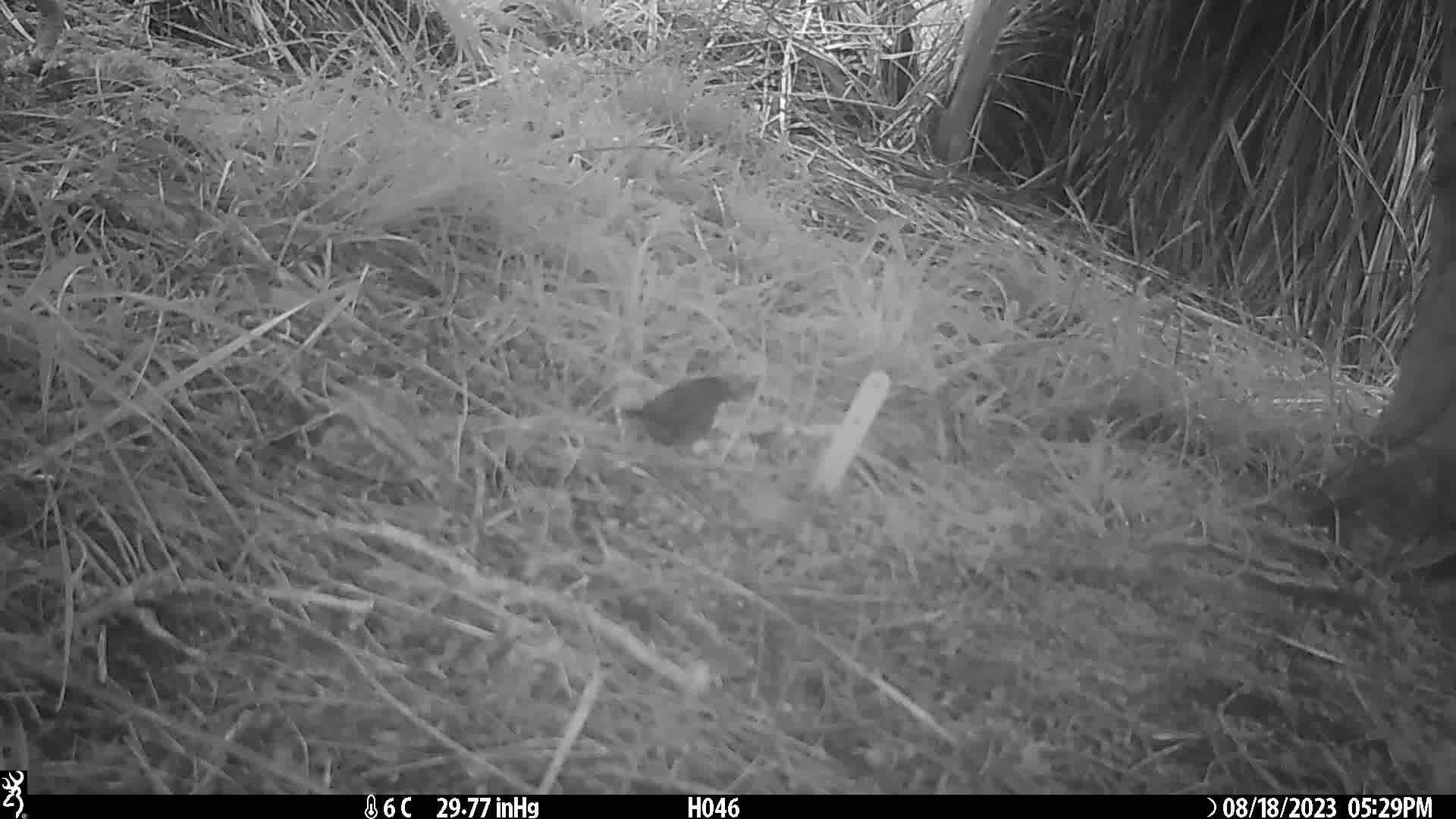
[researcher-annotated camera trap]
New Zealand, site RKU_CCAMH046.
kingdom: Animalia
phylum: Chordata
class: Aves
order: Passeriformes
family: Prunellidae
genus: Prunella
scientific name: Prunella modularis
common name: dunnock